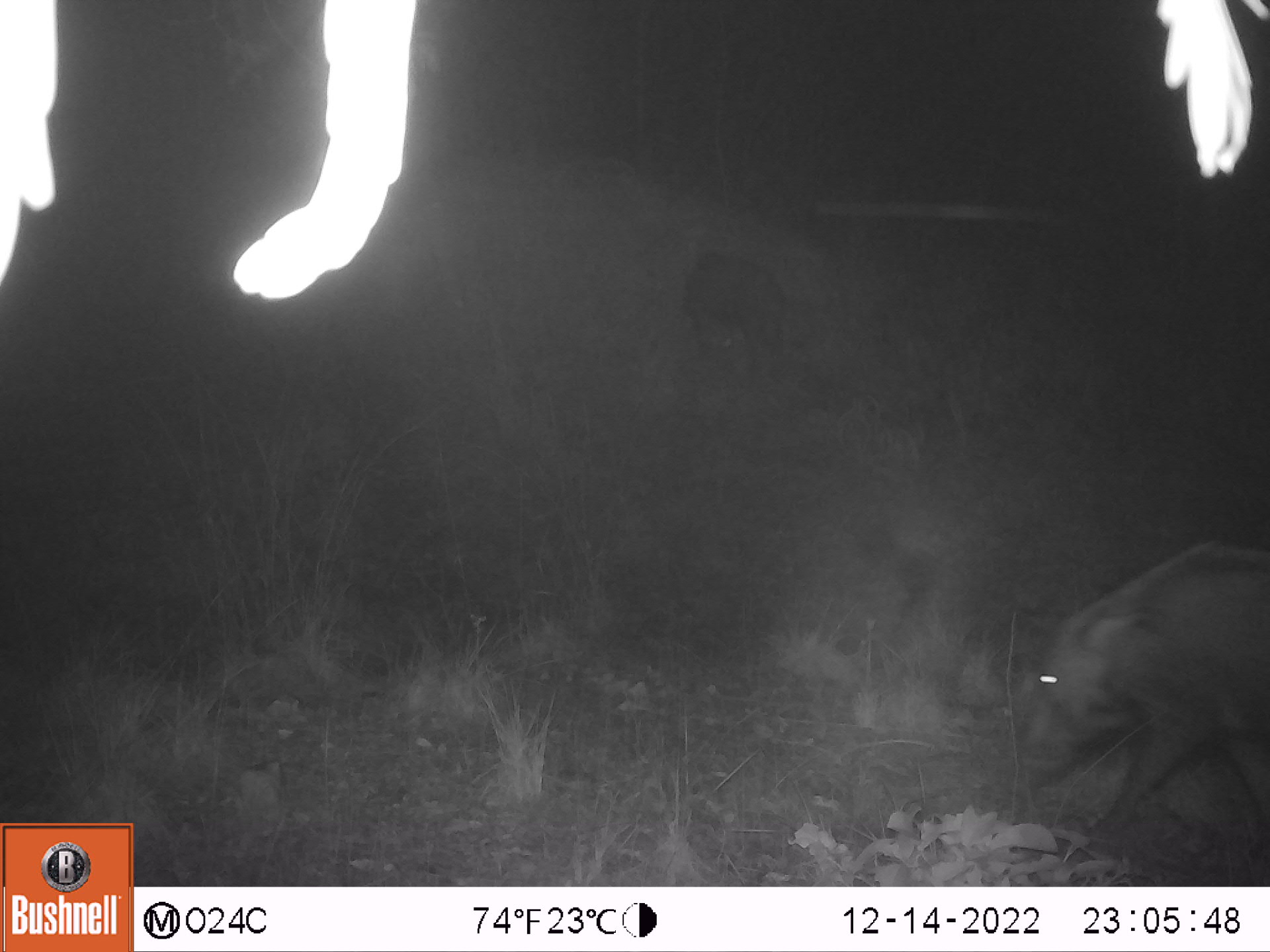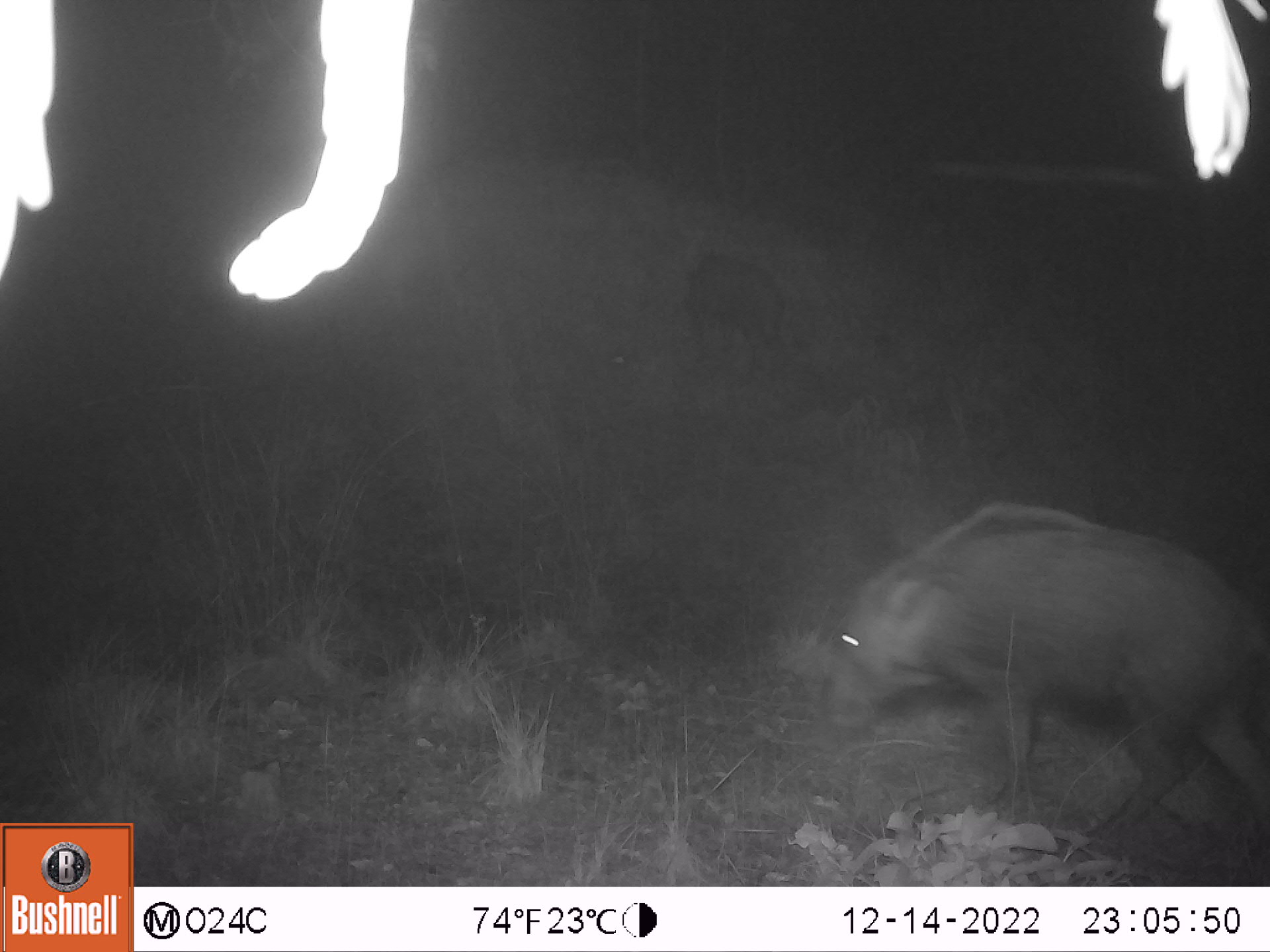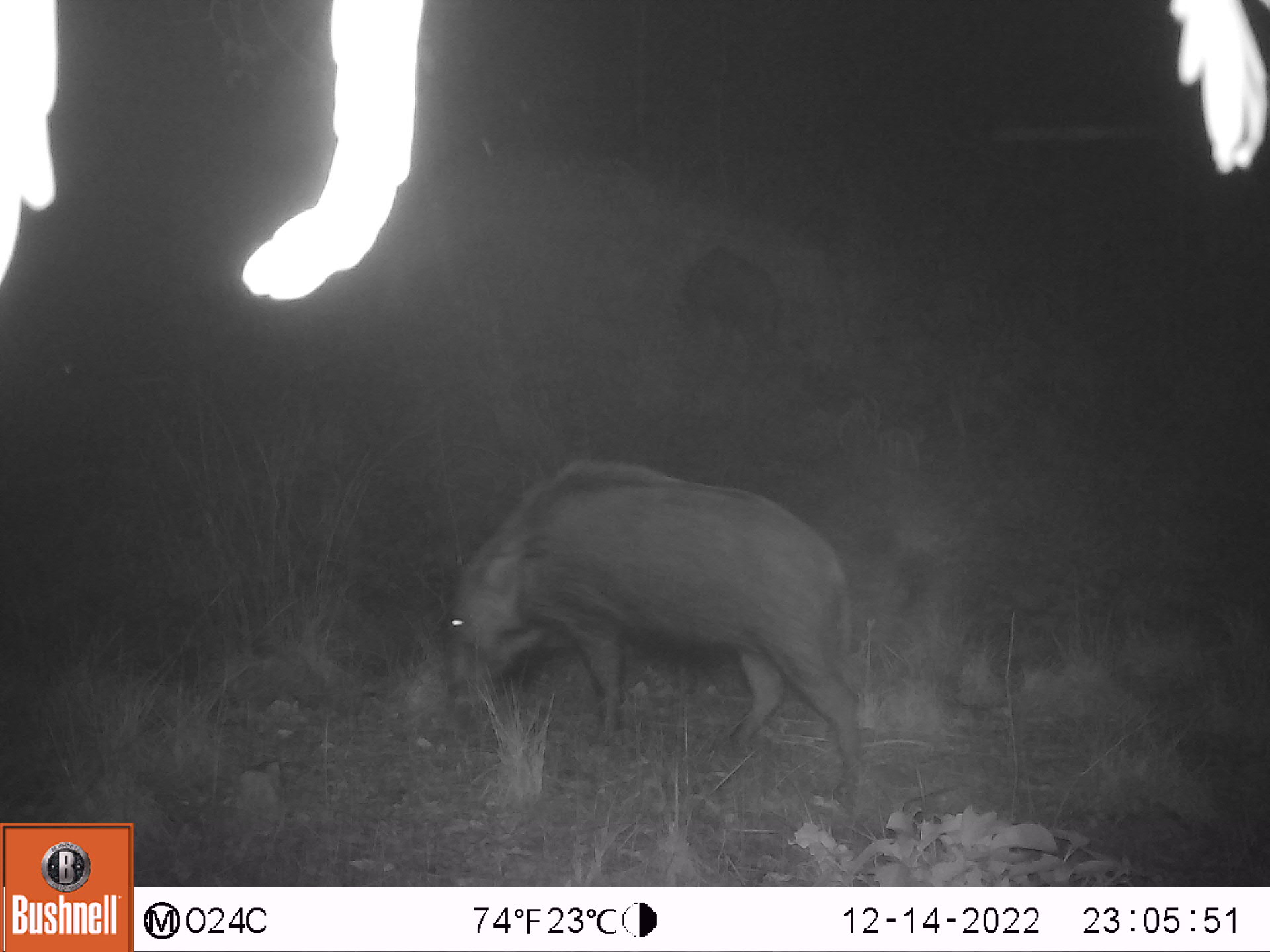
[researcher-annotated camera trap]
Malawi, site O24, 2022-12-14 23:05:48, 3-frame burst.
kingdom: Animalia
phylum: Chordata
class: Mammalia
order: Artiodactyla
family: Suidae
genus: Potamochoerus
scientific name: Potamochoerus larvatus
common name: bushpig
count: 2